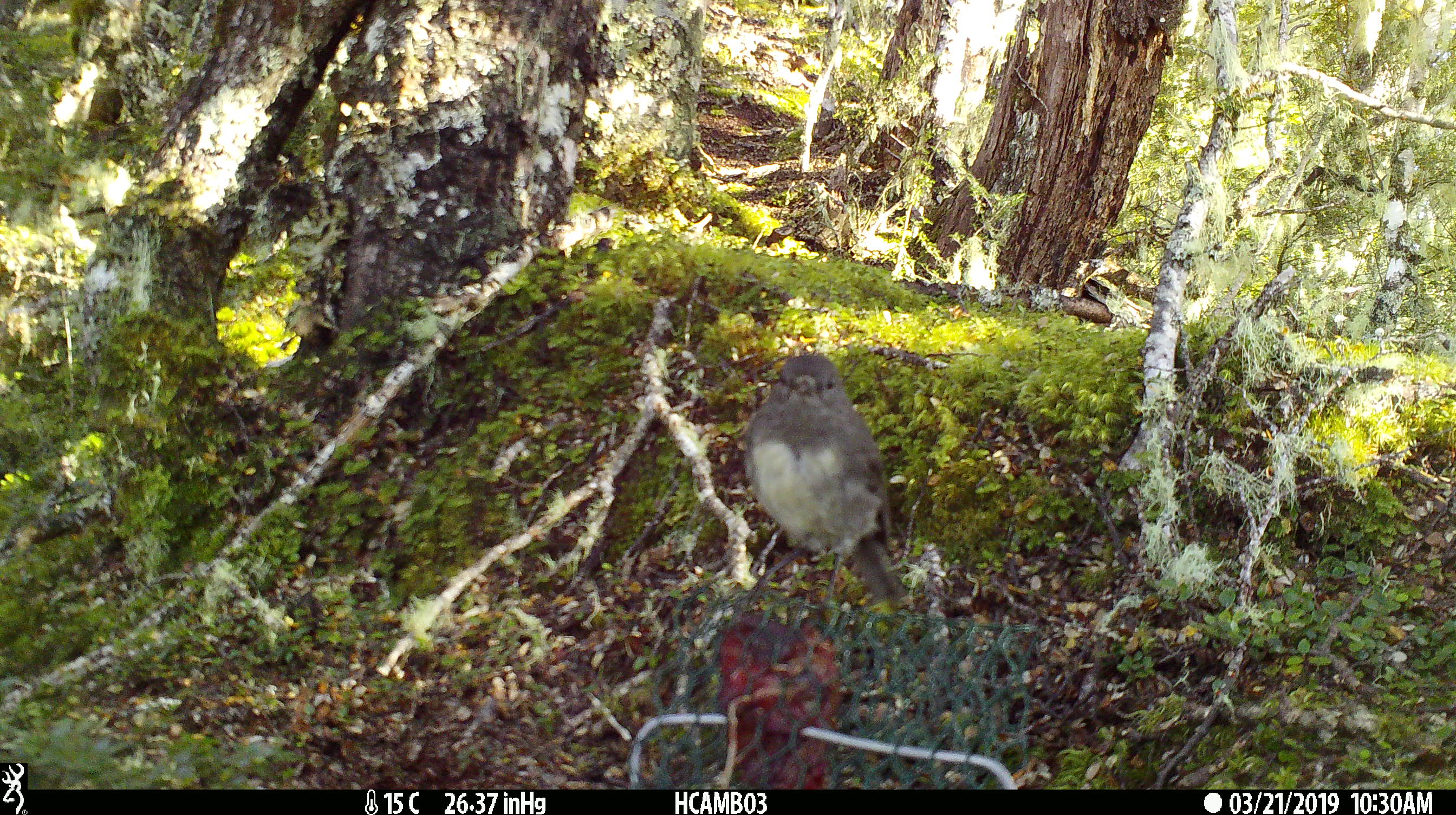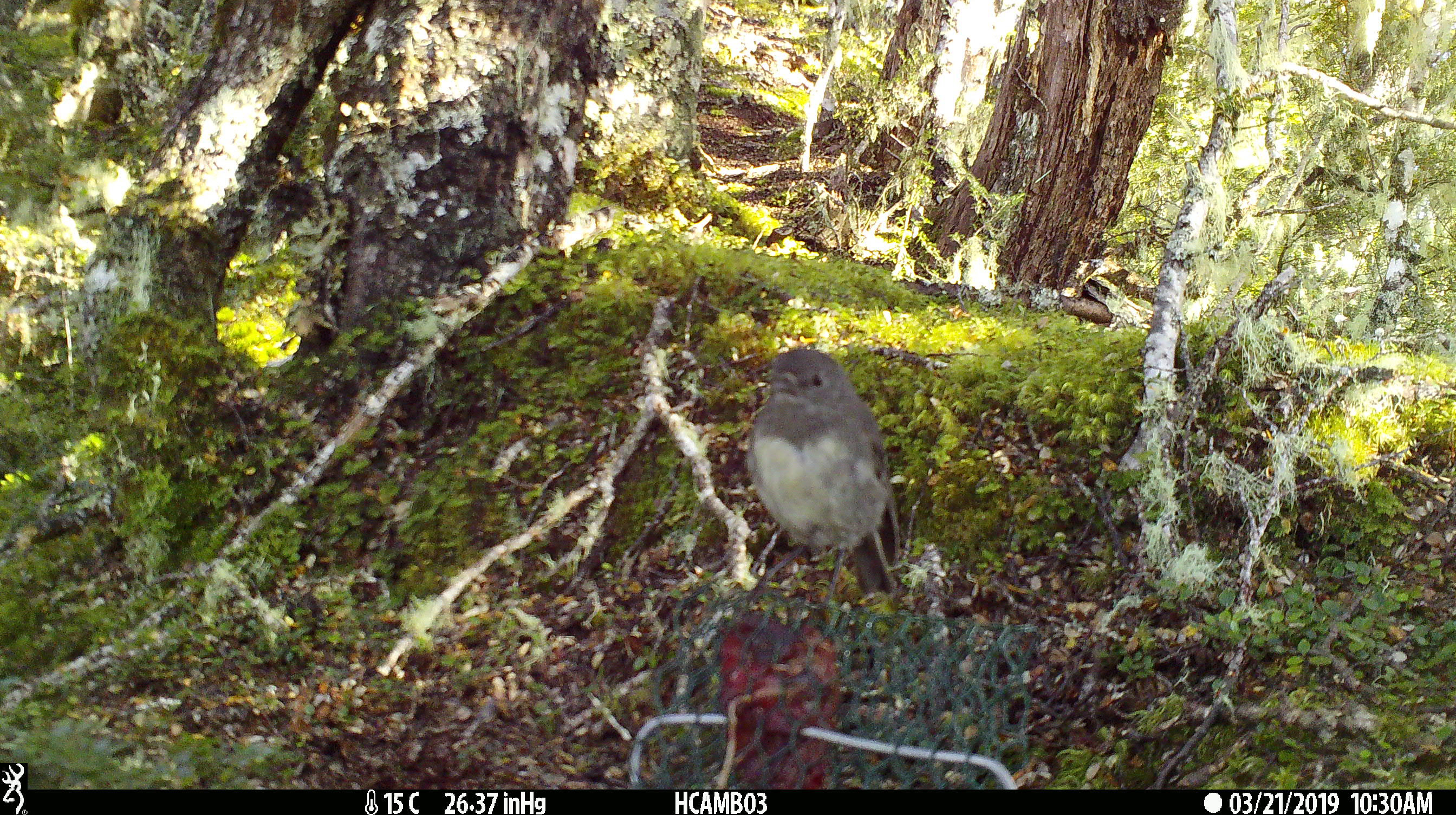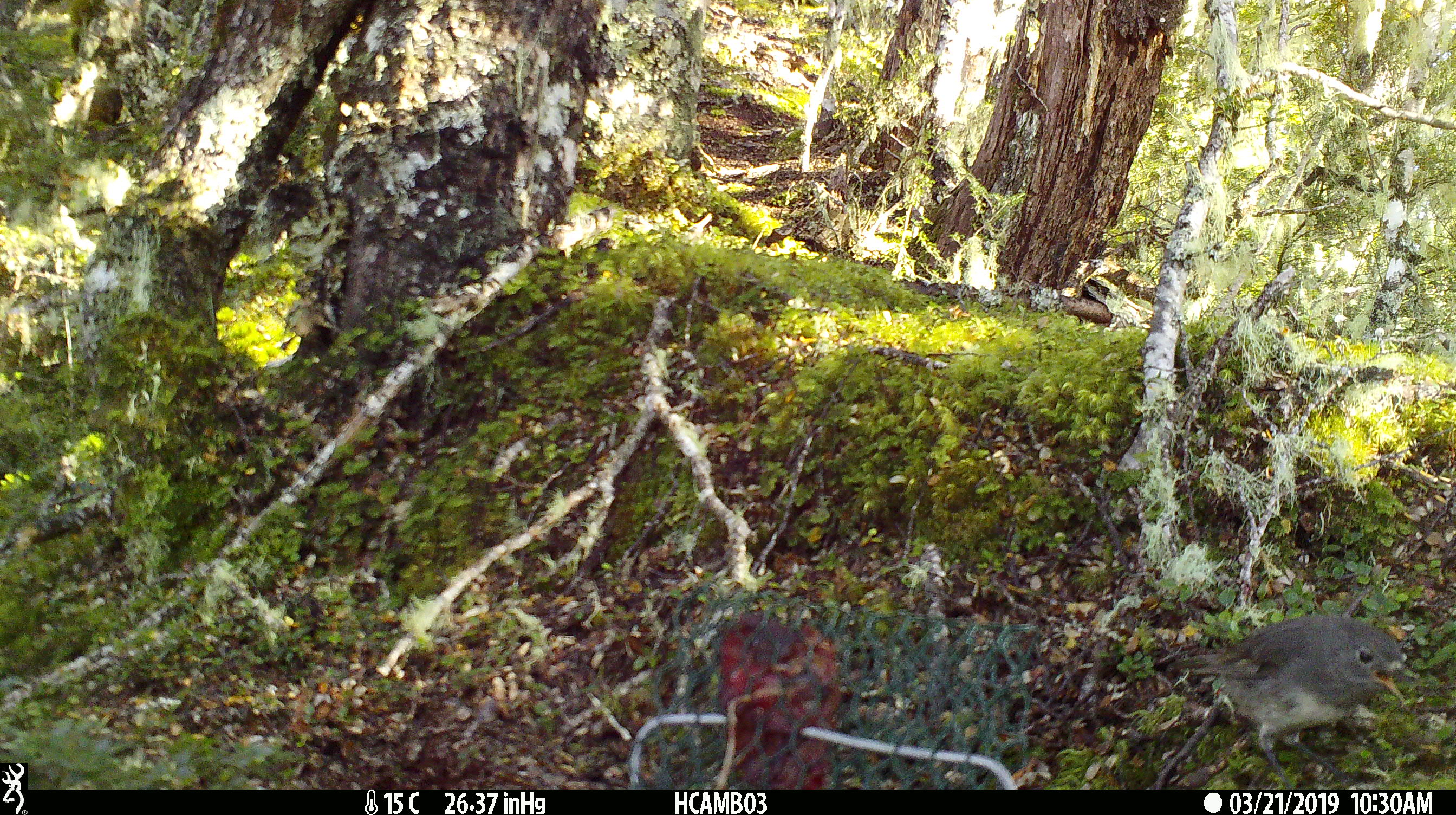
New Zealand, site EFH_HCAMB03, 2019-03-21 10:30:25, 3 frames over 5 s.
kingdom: Animalia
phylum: Chordata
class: Aves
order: Passeriformes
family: Petroicidae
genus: Petroica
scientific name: Petroica australis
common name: new zealand robin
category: robin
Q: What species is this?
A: Robin (new zealand robin) (Petroica australis).